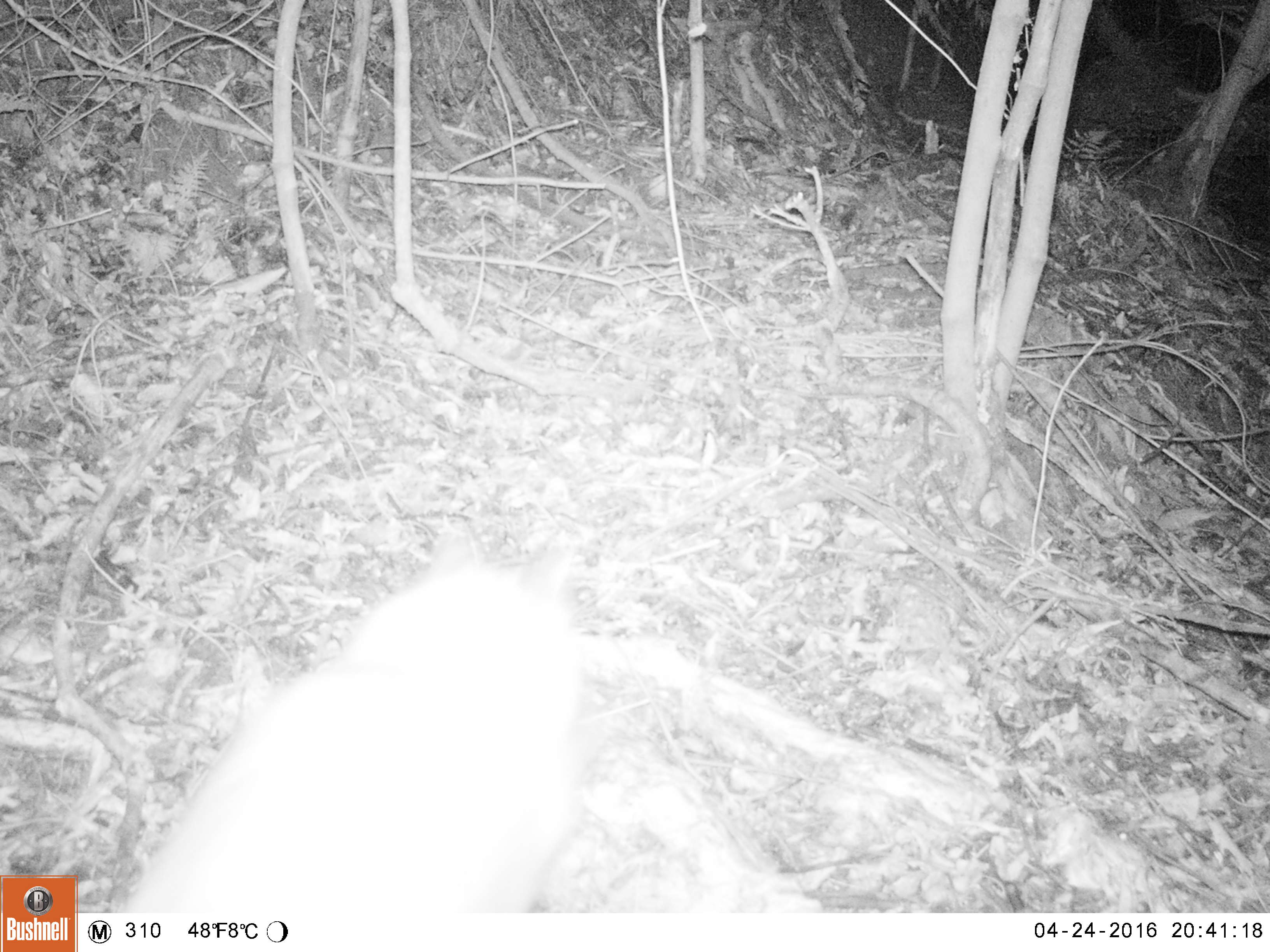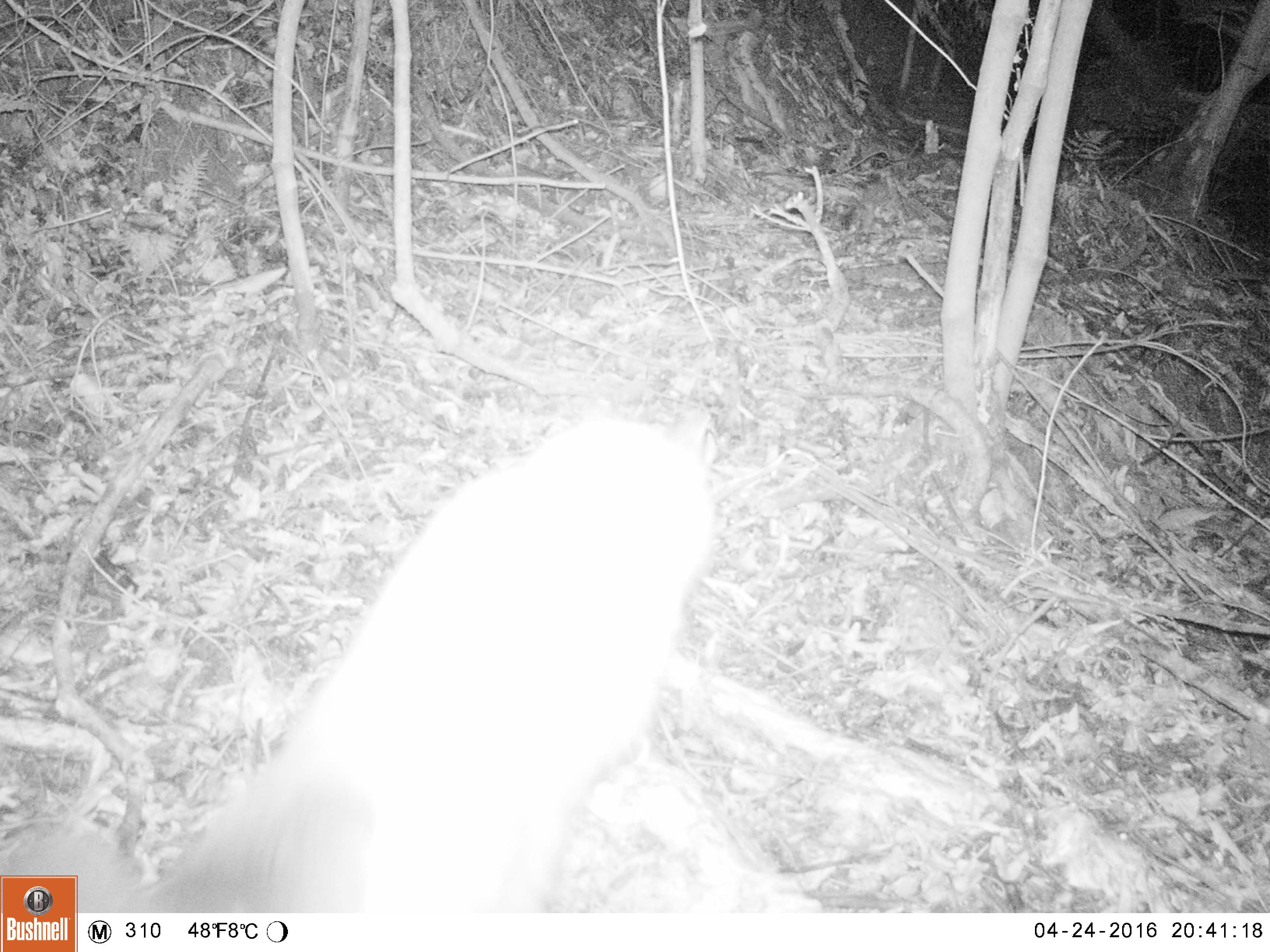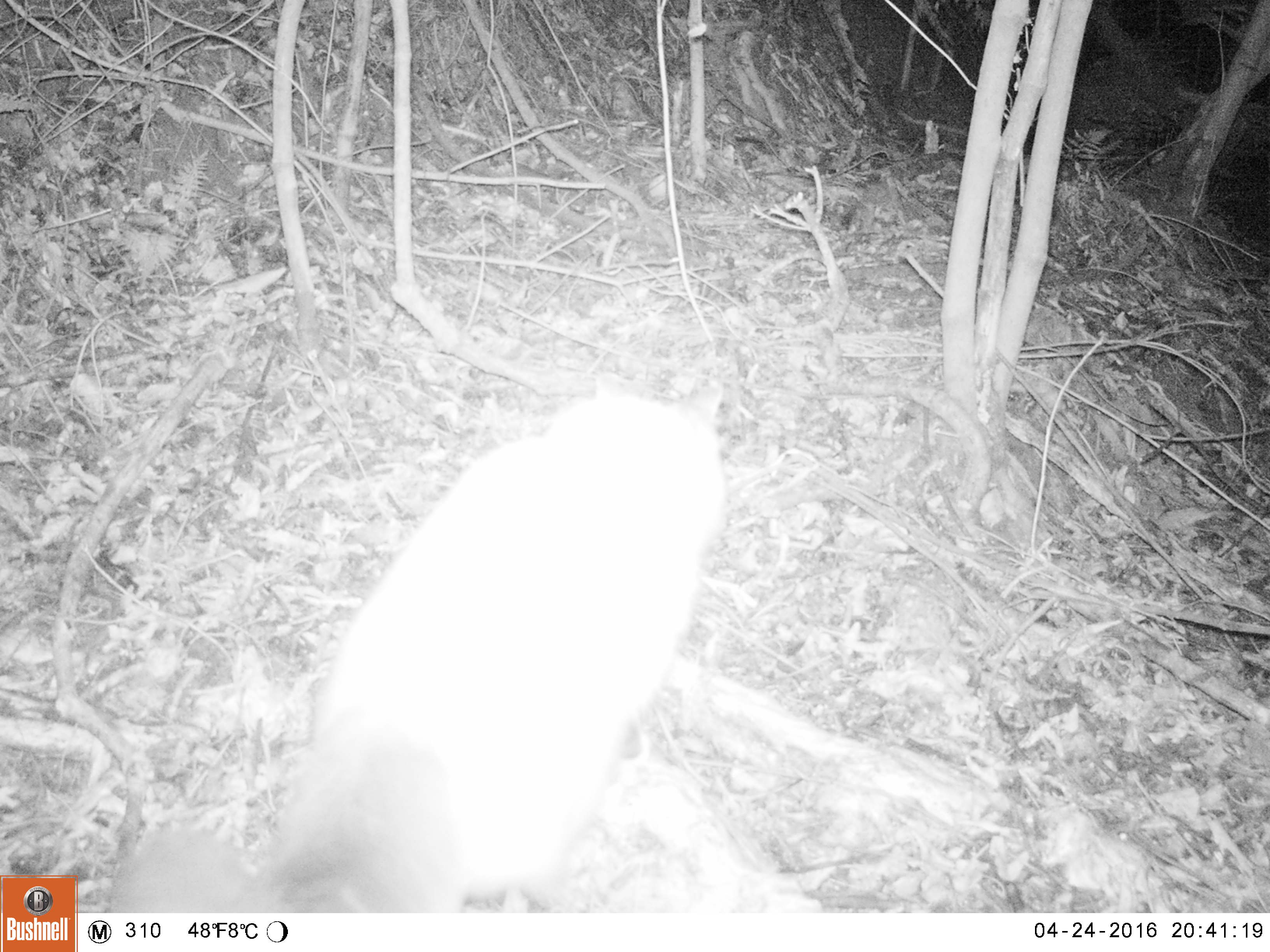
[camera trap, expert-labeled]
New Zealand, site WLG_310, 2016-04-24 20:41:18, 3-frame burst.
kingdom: Animalia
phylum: Chordata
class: Mammalia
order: Carnivora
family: Felidae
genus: Felis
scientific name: Felis catus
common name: domestic cat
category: cat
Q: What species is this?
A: Cat (domestic cat) (Felis catus).